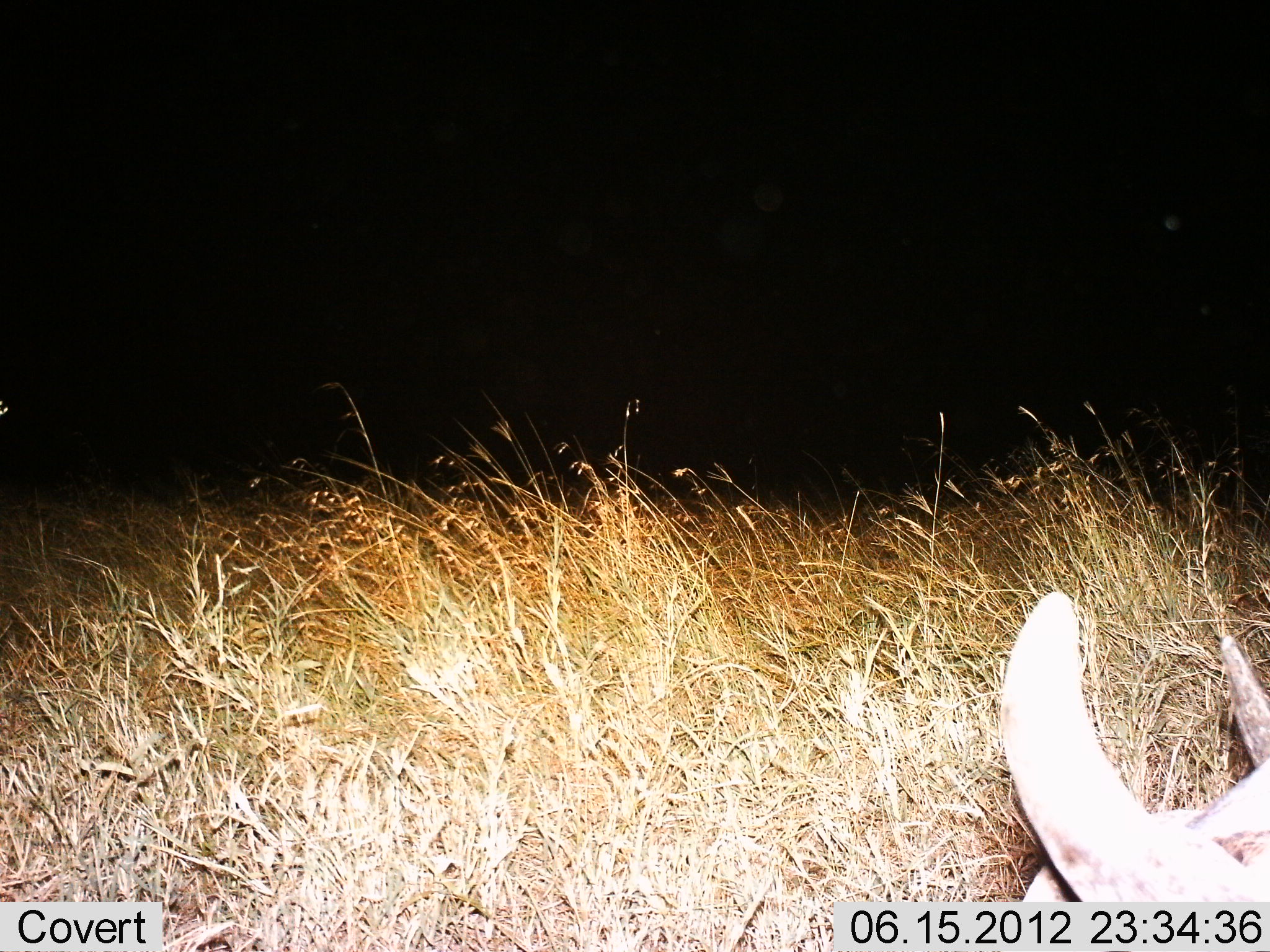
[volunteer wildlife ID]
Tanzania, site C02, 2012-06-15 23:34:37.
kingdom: Animalia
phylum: Chordata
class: Mammalia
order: Artiodactyla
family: Bovidae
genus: Syncerus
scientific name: Syncerus caffer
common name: cape buffalo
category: buffalo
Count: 1.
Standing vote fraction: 50%.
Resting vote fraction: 33%.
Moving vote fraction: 0%.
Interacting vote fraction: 0%.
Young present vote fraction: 0%.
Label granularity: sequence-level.